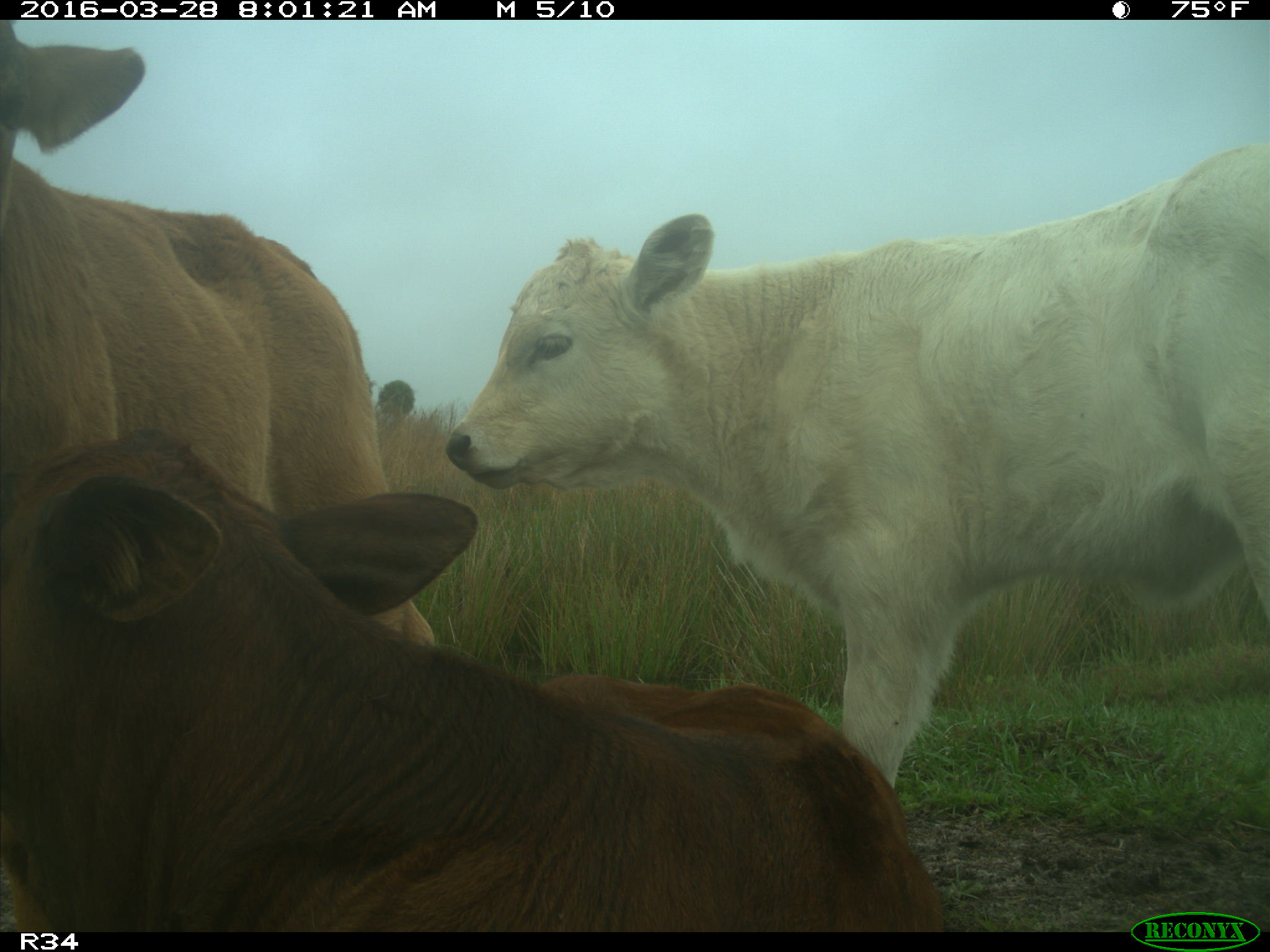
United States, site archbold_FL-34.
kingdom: Animalia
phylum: Chordata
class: Mammalia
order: Artiodactyla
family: Bovidae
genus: Bos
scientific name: Bos taurus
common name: domestic cow